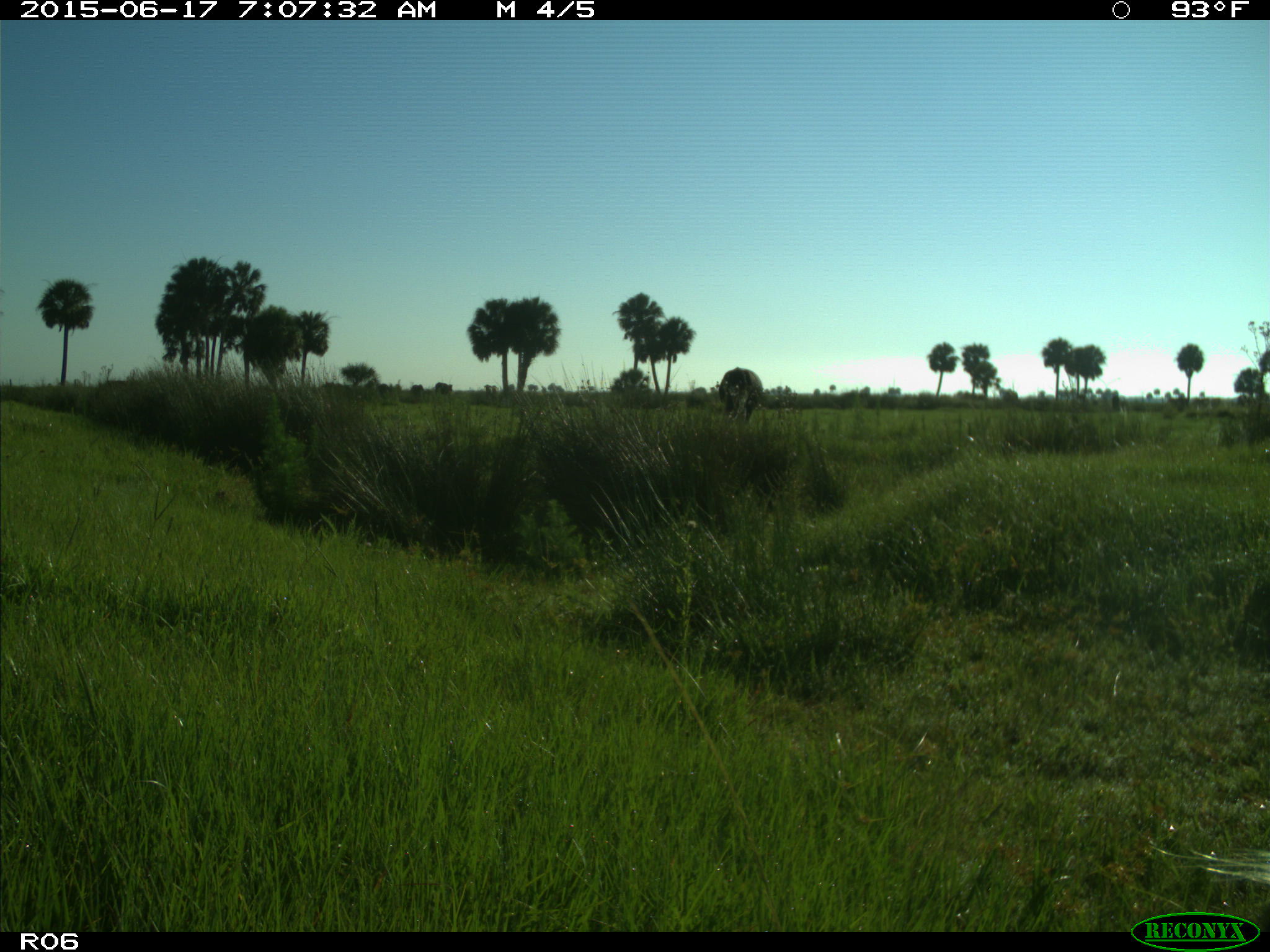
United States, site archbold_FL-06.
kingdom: Animalia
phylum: Chordata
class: Mammalia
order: Artiodactyla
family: Bovidae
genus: Bos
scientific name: Bos taurus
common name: domestic cow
Bos taurus (domestic cow).